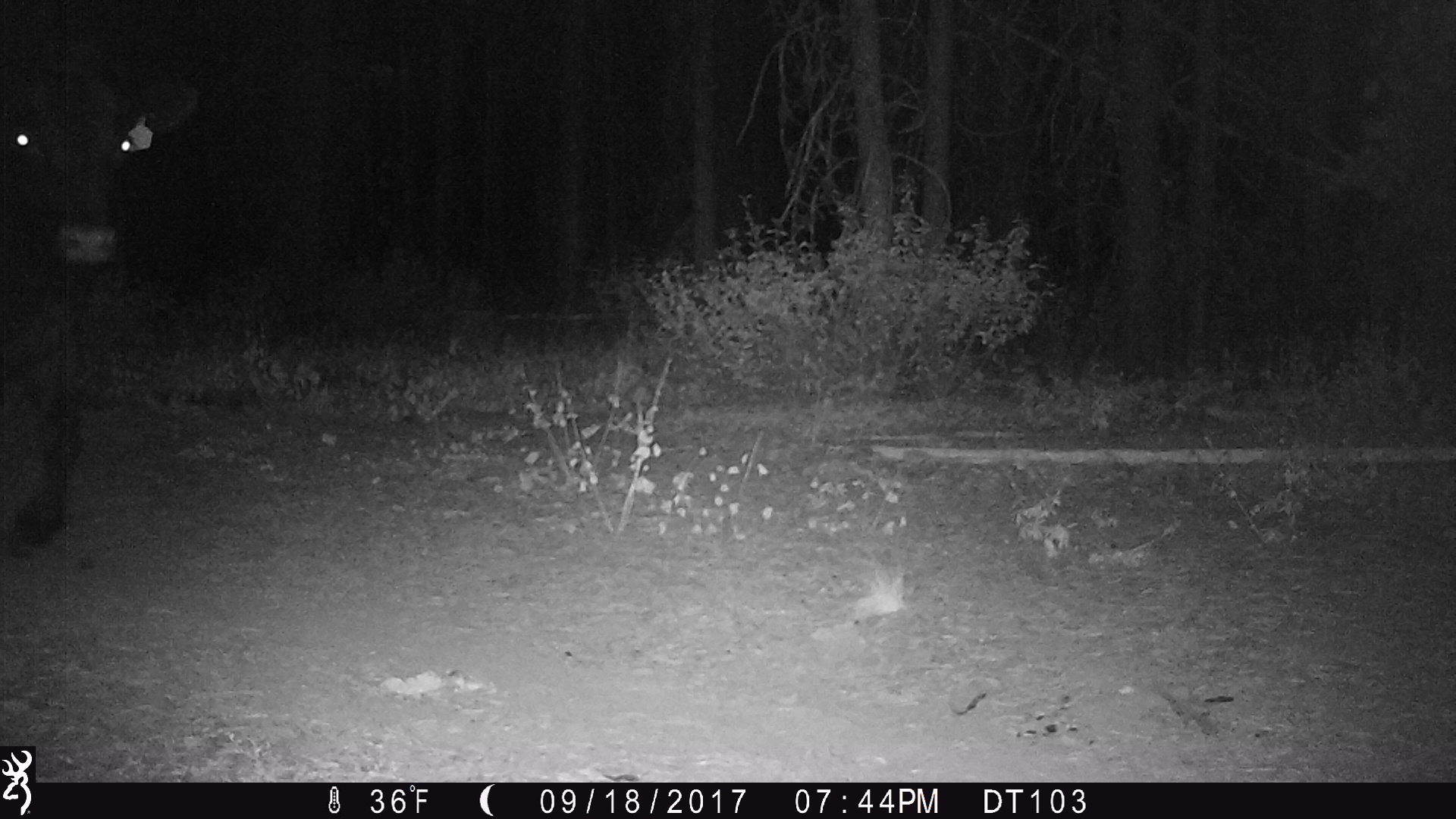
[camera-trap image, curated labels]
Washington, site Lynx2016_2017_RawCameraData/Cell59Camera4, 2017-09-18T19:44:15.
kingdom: Animalia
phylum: Chordata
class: Mammalia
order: Artiodactyla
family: Bovidae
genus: Bos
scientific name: Bos taurus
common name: domestic cattle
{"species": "domestic cattle (Bos taurus)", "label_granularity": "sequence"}